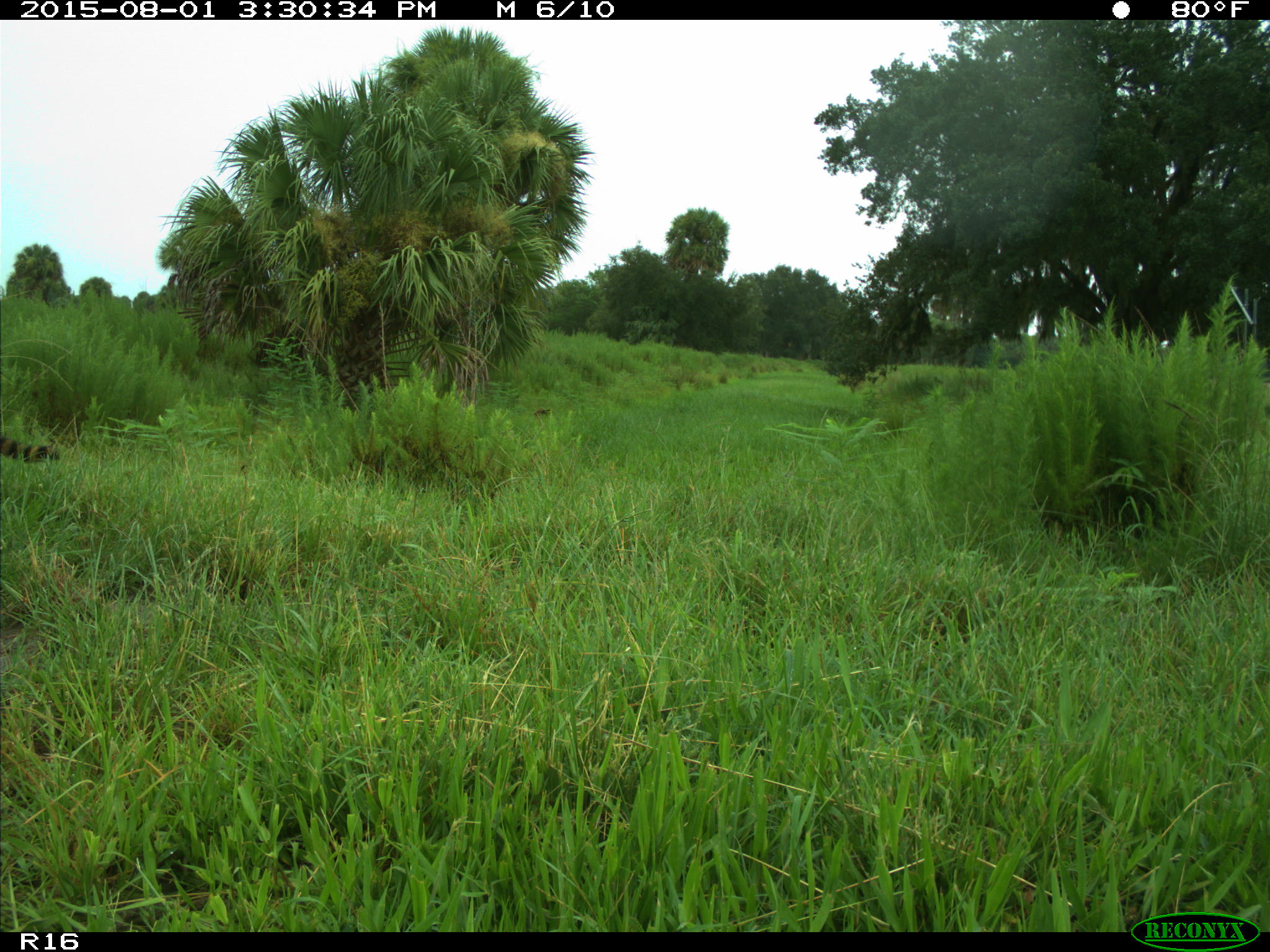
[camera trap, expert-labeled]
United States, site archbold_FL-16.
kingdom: Animalia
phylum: Chordata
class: Mammalia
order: Carnivora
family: Procyonidae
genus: Procyon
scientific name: Procyon lotor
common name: common raccoon